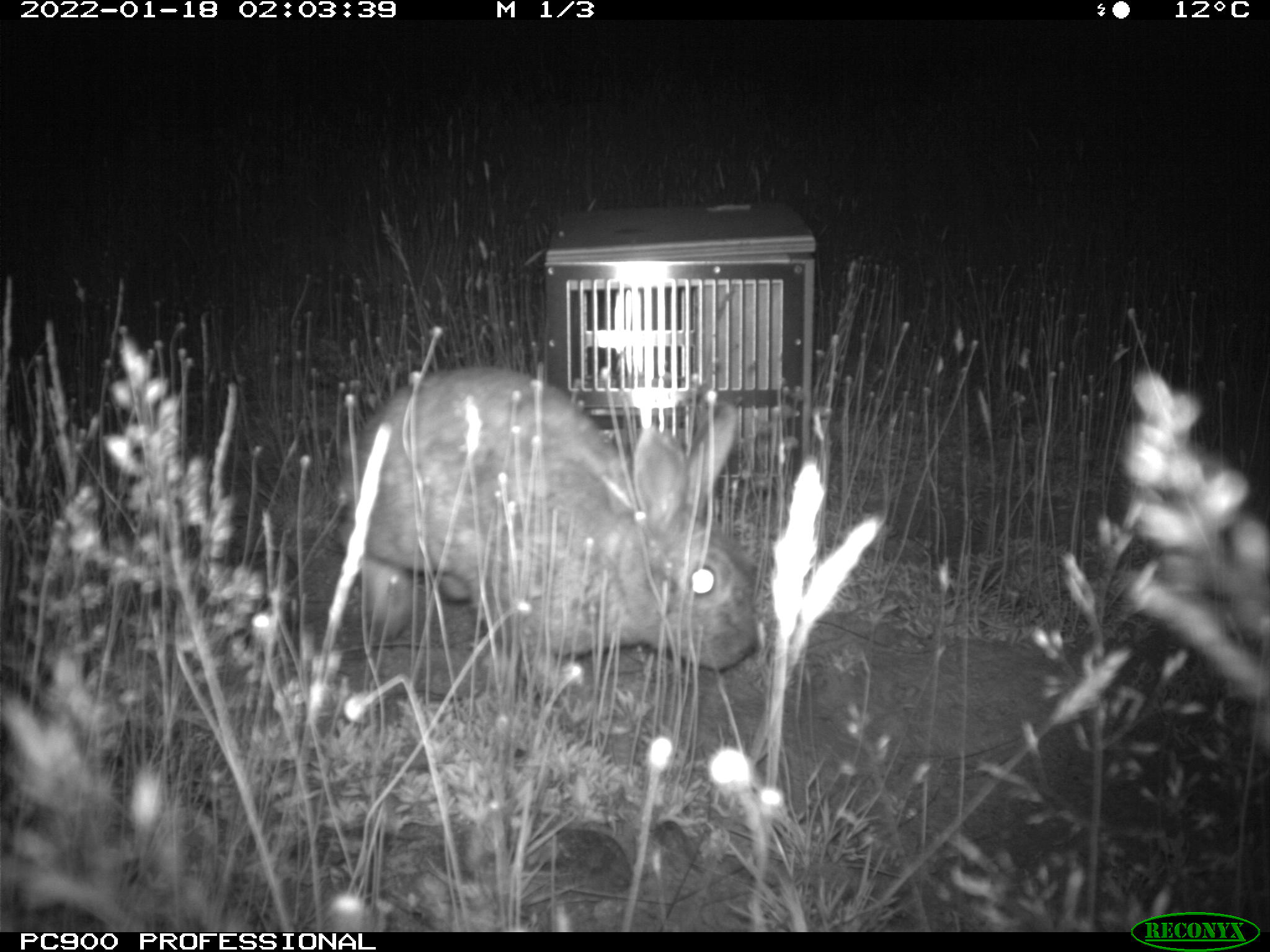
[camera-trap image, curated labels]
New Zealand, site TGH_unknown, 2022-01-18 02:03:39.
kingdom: Animalia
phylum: Chordata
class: Mammalia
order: Lagomorpha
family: Leporidae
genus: Oryctolagus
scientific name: Oryctolagus cuniculus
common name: european rabbit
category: rabbit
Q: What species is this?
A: Rabbit (european rabbit) (Oryctolagus cuniculus).